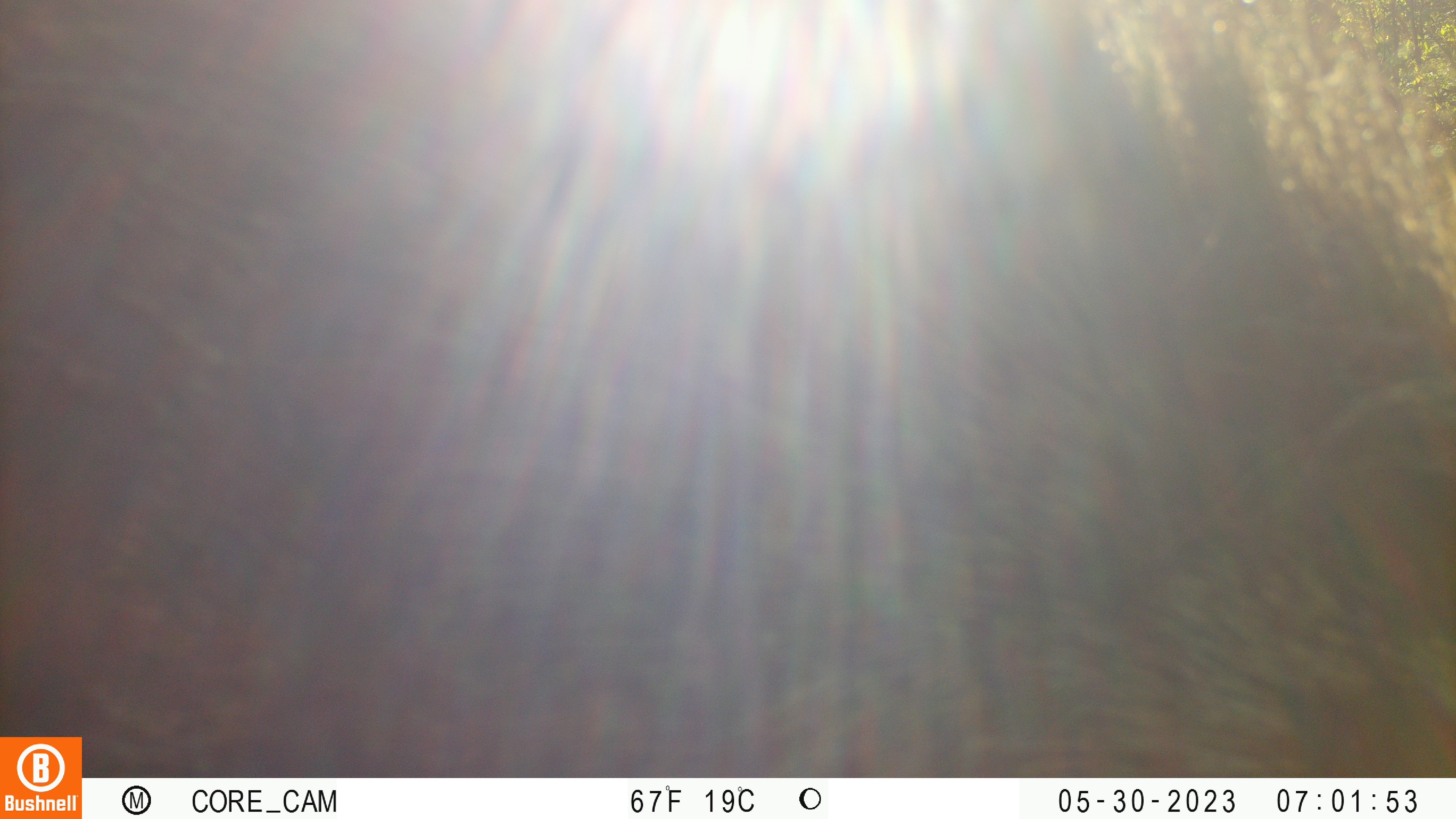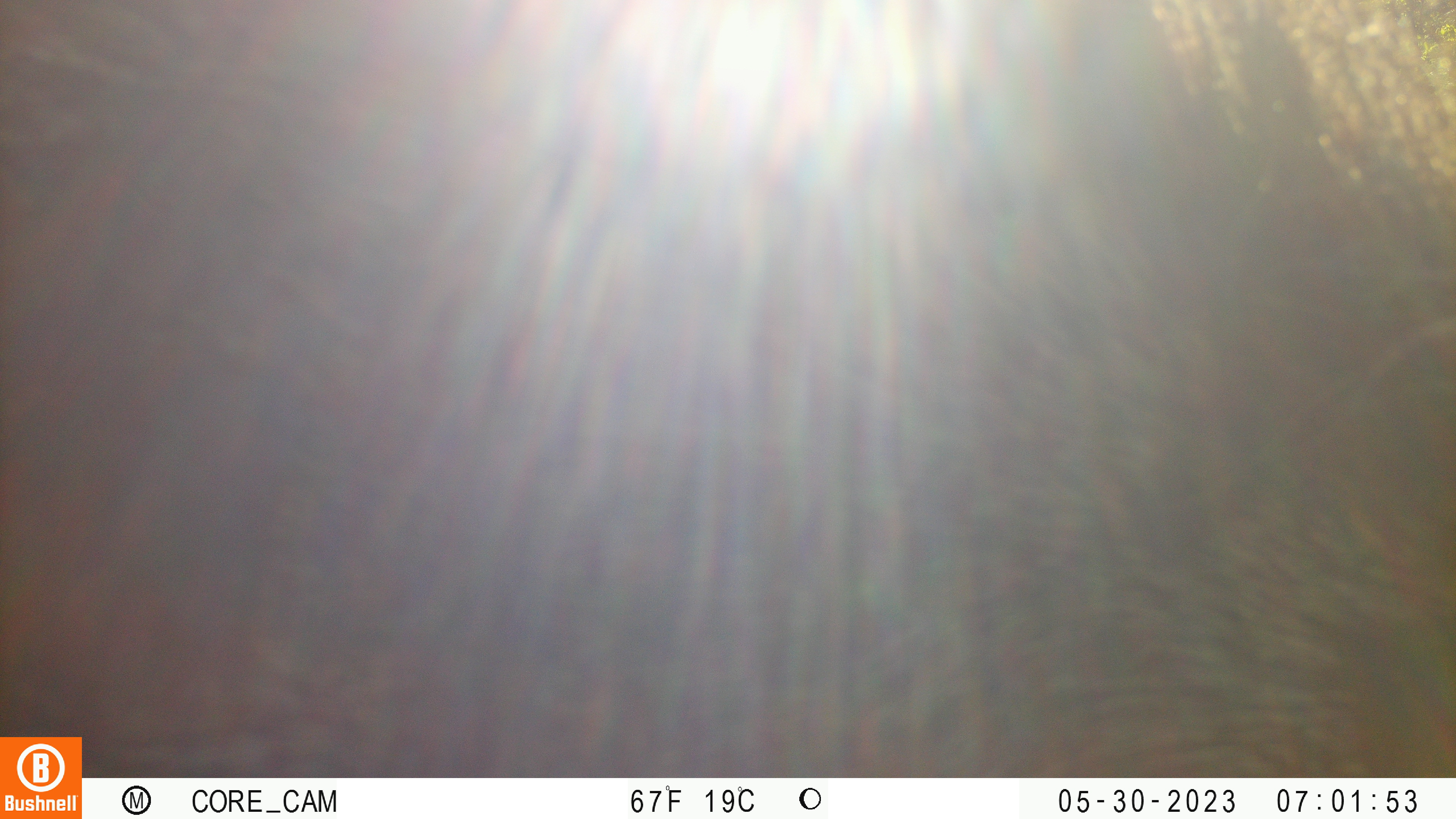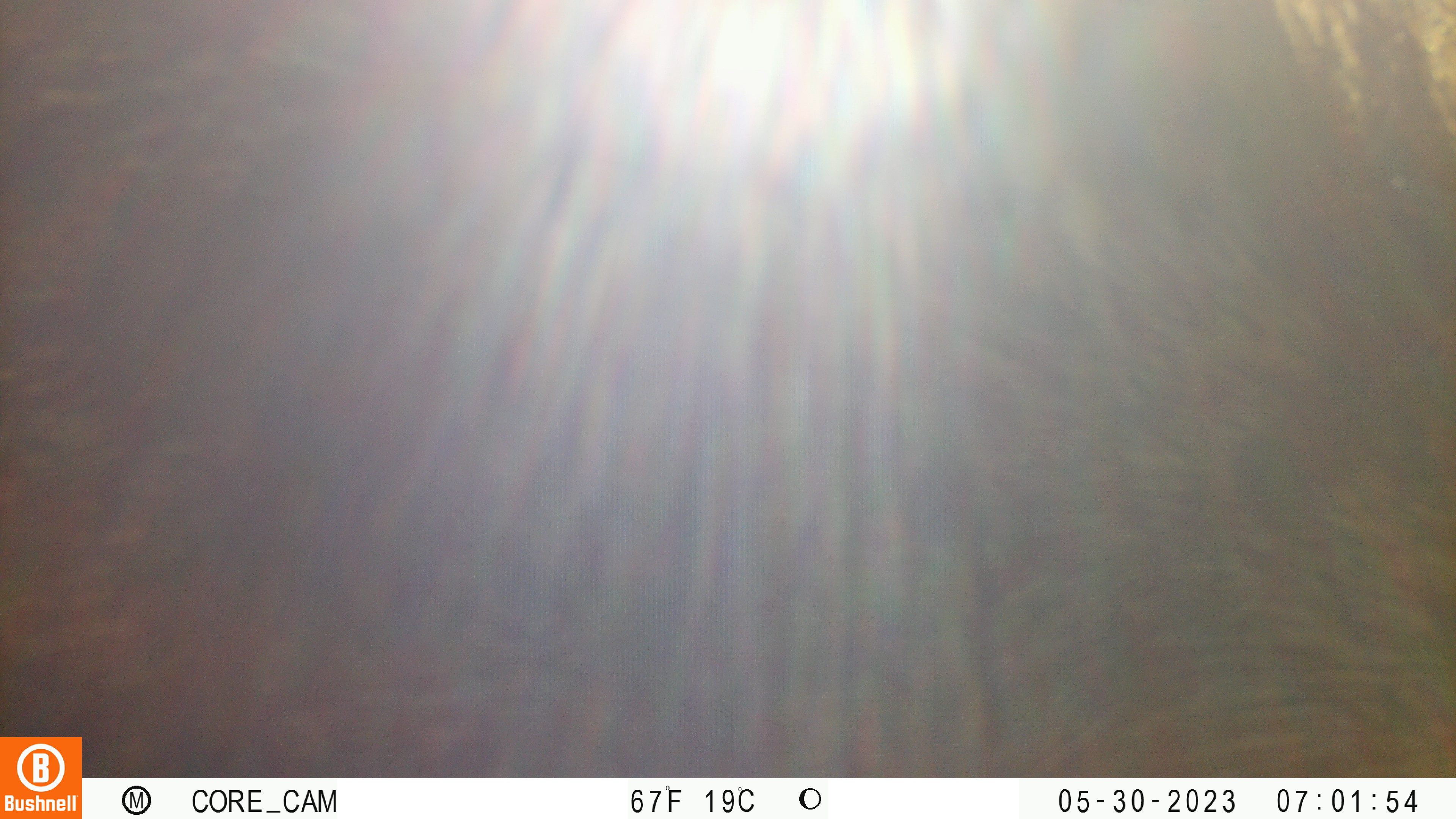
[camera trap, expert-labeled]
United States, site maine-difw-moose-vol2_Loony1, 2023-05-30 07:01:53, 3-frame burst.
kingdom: Animalia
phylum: Chordata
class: Mammalia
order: Artiodactyla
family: Cervidae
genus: Alces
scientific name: Alces alces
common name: moose